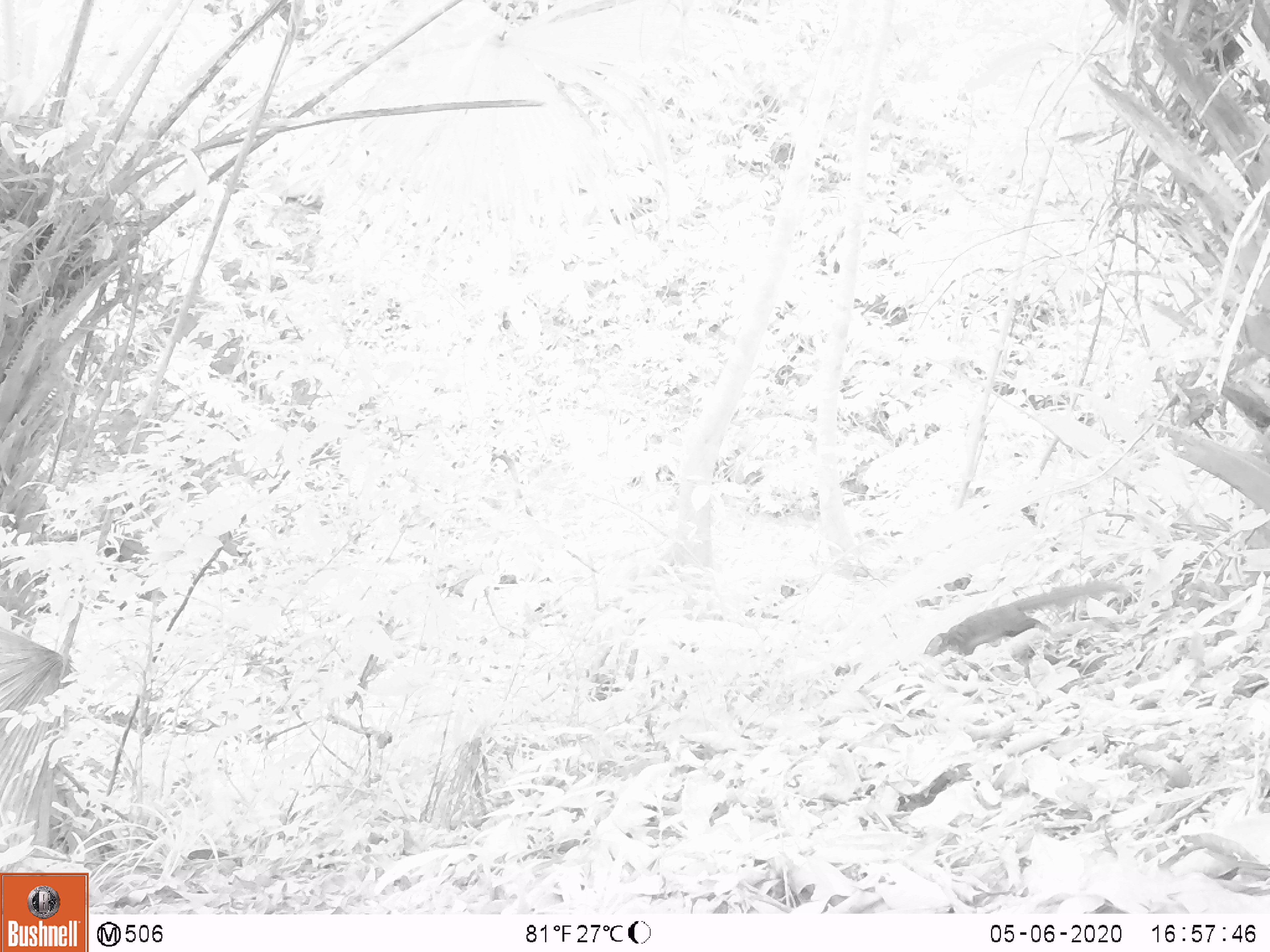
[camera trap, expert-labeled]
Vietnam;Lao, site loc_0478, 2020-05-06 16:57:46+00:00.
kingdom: Animalia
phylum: Chordata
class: Mammalia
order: Rodentia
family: Sciuridae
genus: Dremomys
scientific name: Dremomys rufigenis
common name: red-cheeked squirrel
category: red cheeked squirrel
Red cheeked squirrel (red-cheeked squirrel) (Dremomys rufigenis). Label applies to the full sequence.